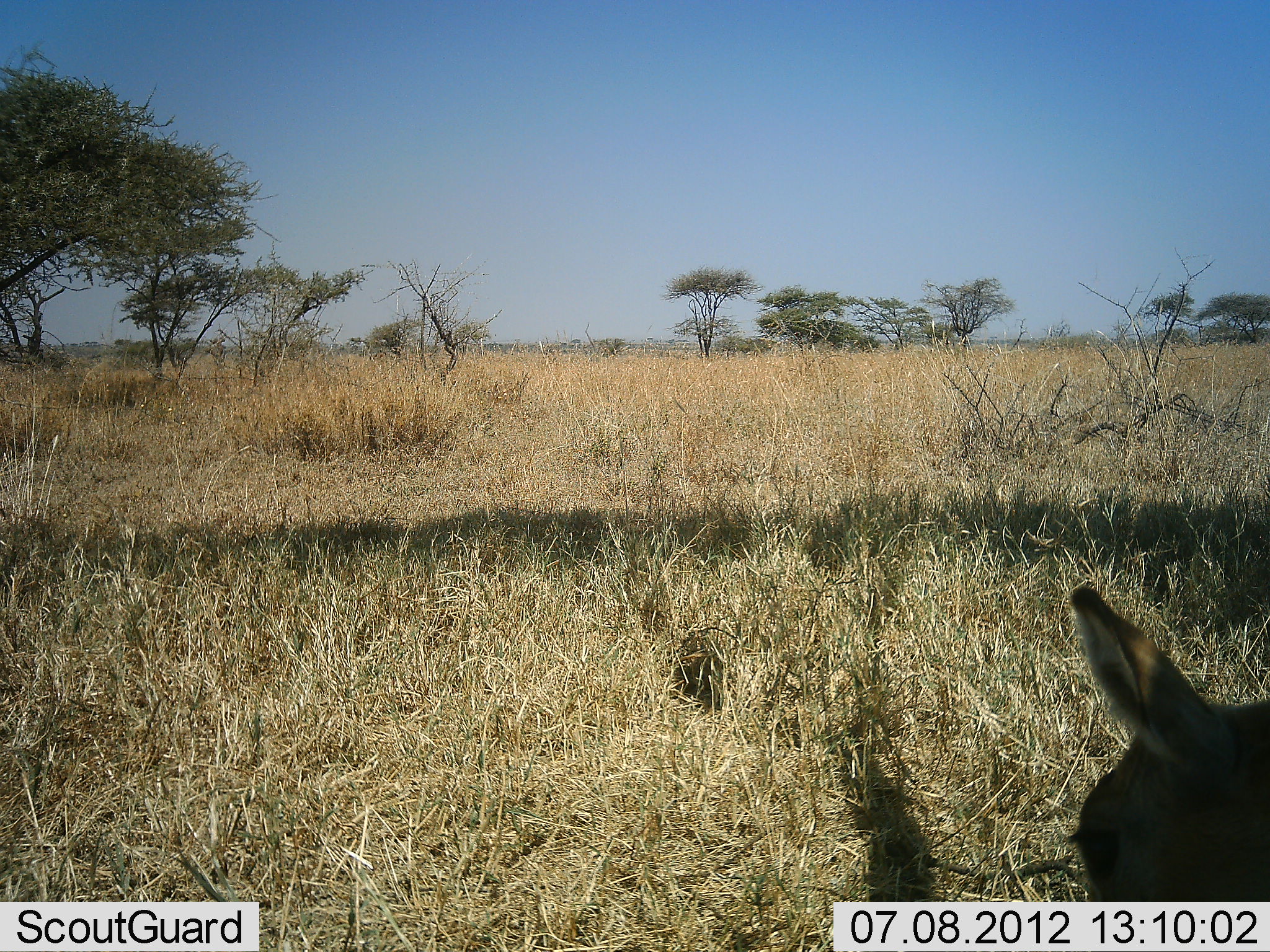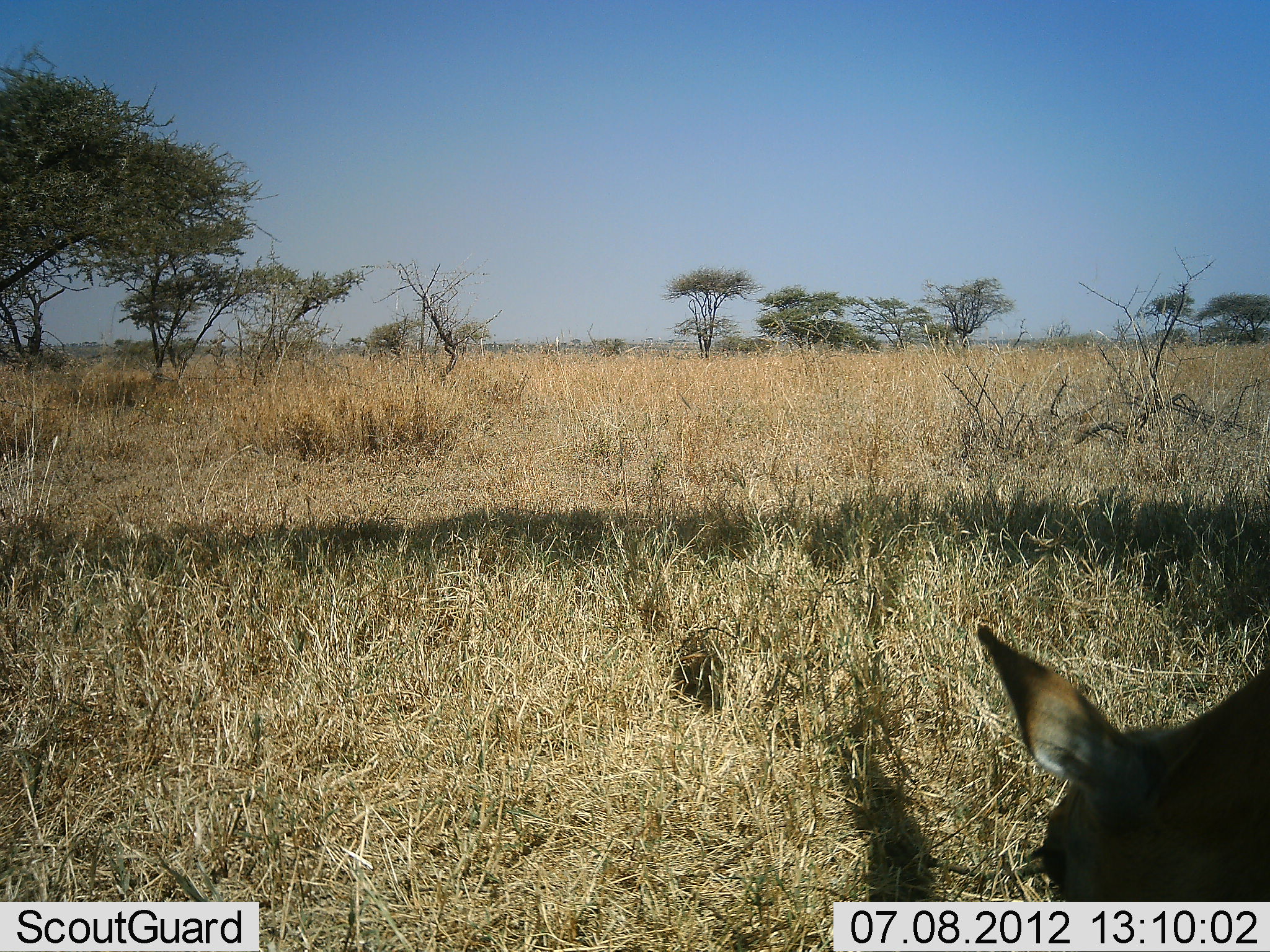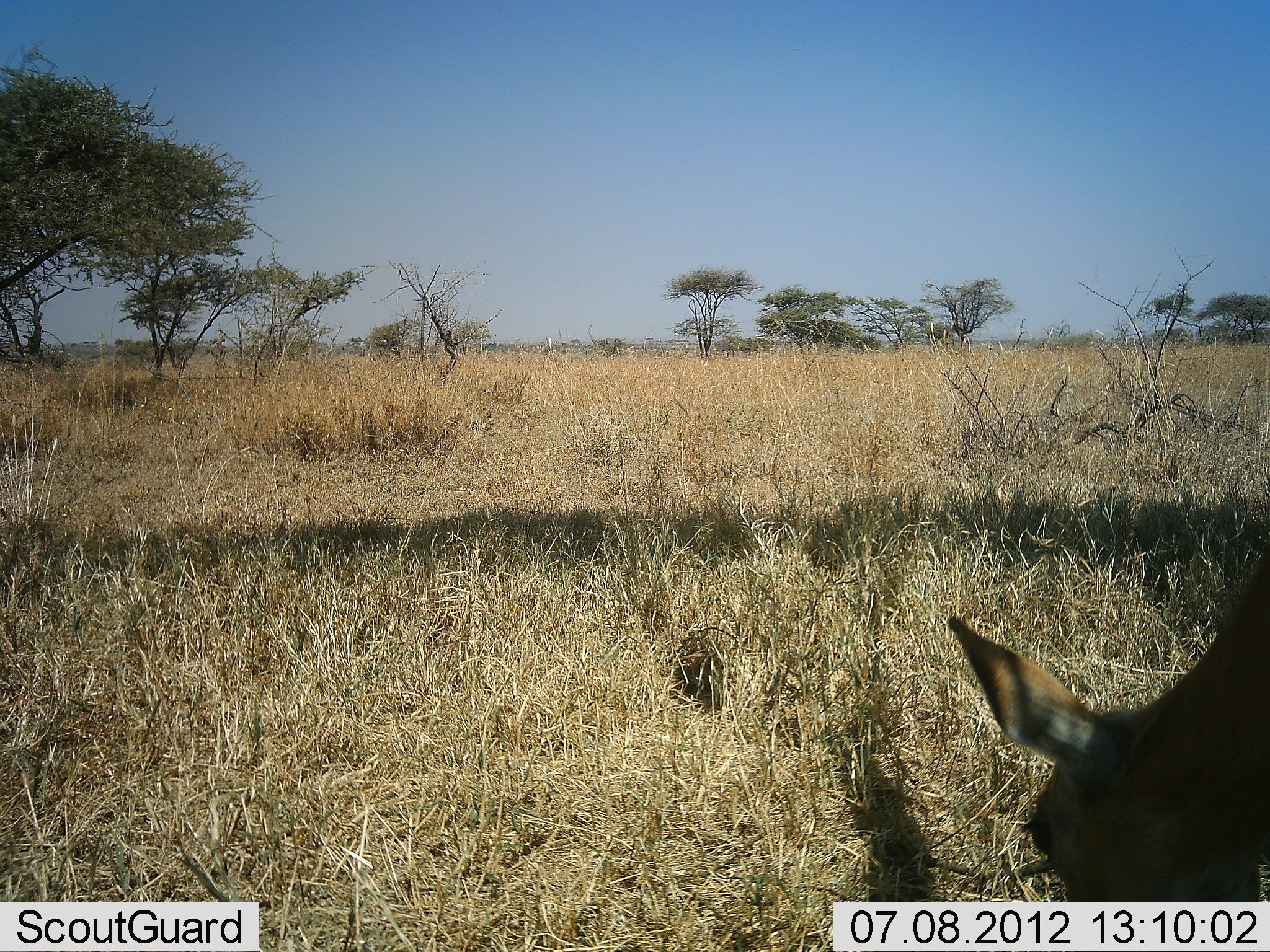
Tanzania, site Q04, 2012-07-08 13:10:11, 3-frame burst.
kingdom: Animalia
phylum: Chordata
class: Mammalia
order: Artiodactyla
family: Bovidae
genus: Aepyceros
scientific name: Aepyceros melampus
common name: impala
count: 1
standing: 30%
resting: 0%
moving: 0%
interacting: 0%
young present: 0%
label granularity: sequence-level